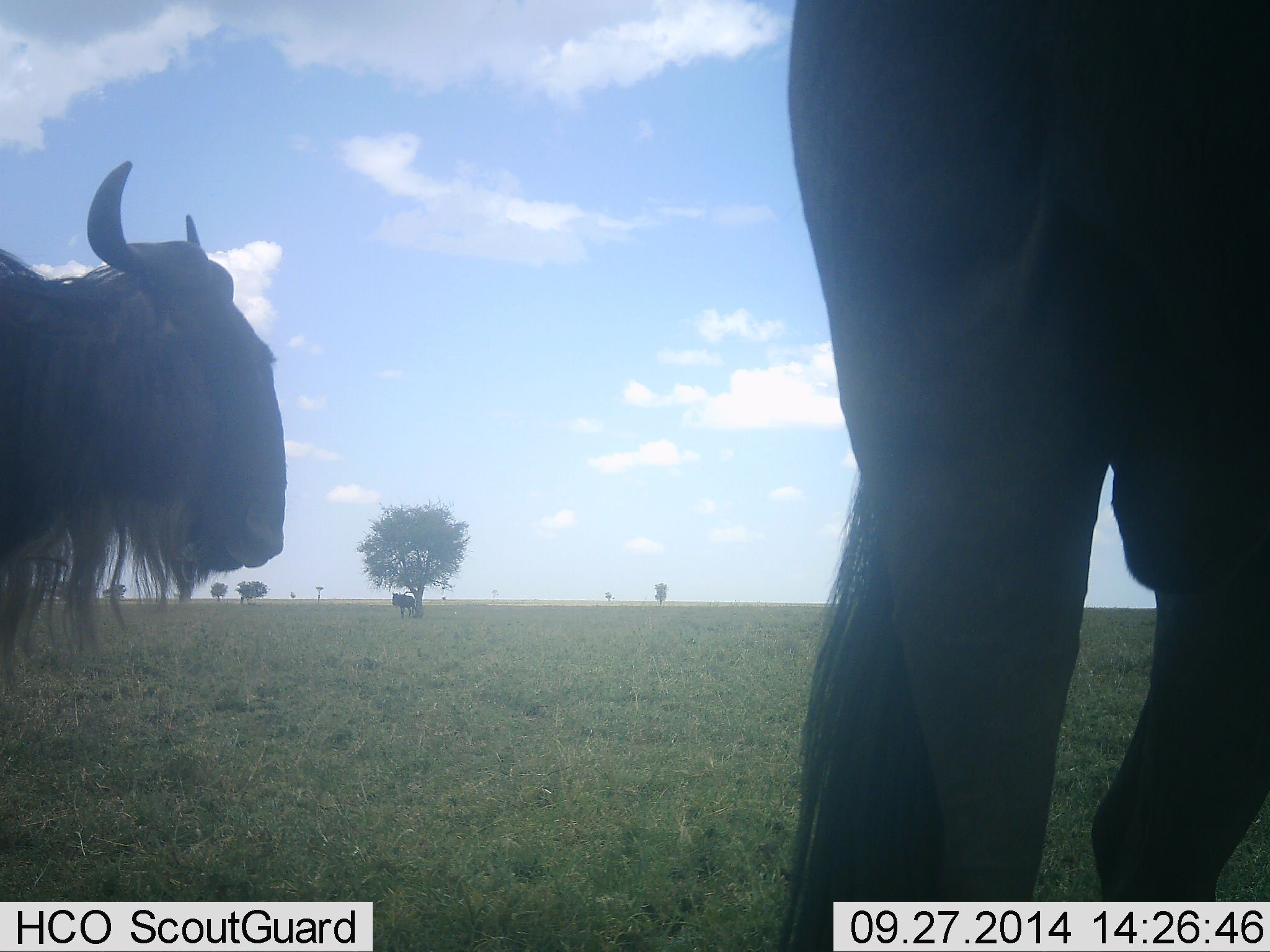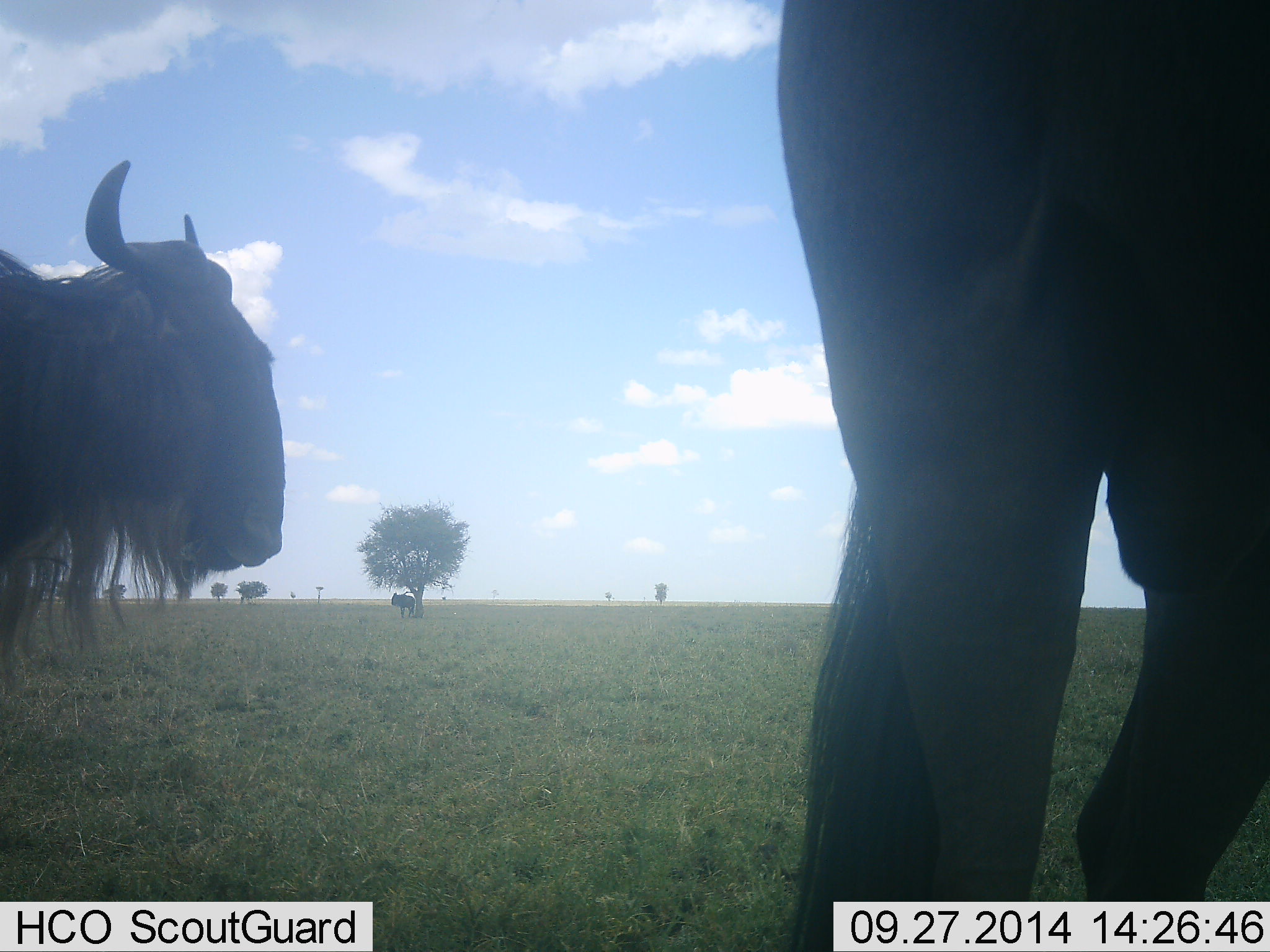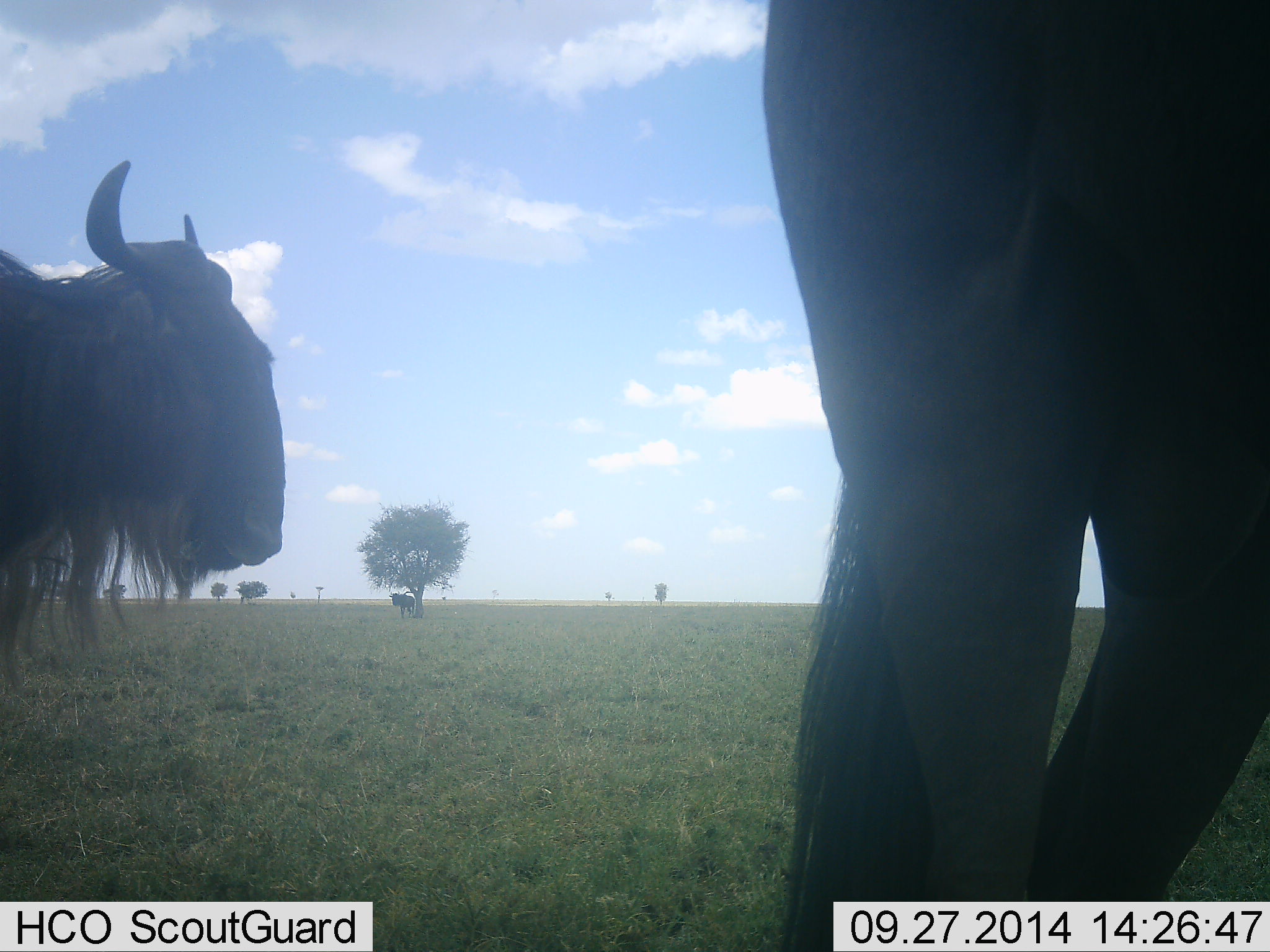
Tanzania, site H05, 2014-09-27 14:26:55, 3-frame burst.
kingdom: Animalia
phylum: Chordata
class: Mammalia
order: Artiodactyla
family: Bovidae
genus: Connochaetes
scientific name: Connochaetes taurinus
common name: blue wildebeest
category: wildebeest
Wildebeest (blue wildebeest) (Connochaetes taurinus), count 3. Behavior (volunteer vote fractions): standing 100%, resting 0%, moving 0%, interacting 0%. Young present (vote fraction): 0%. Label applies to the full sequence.